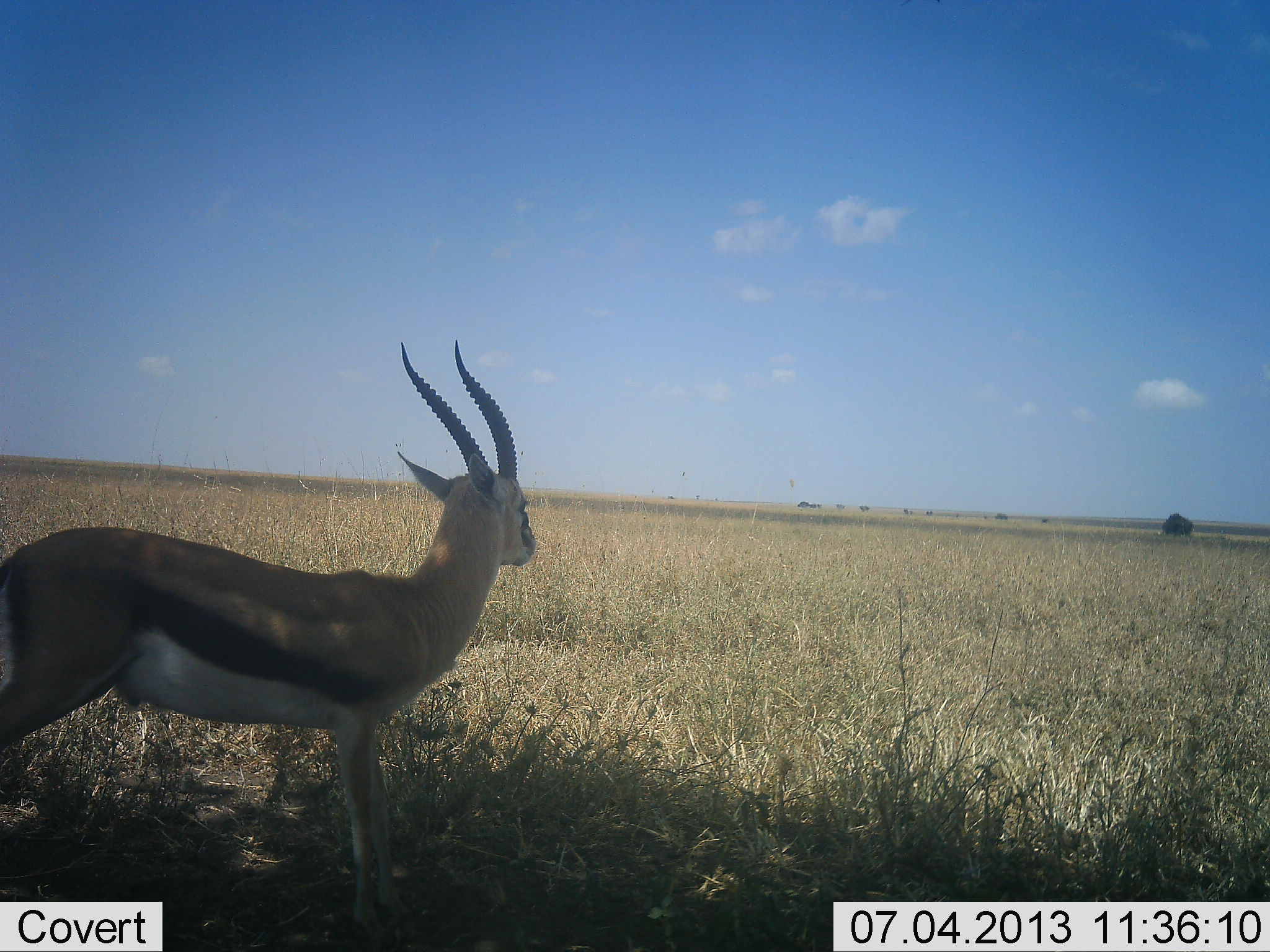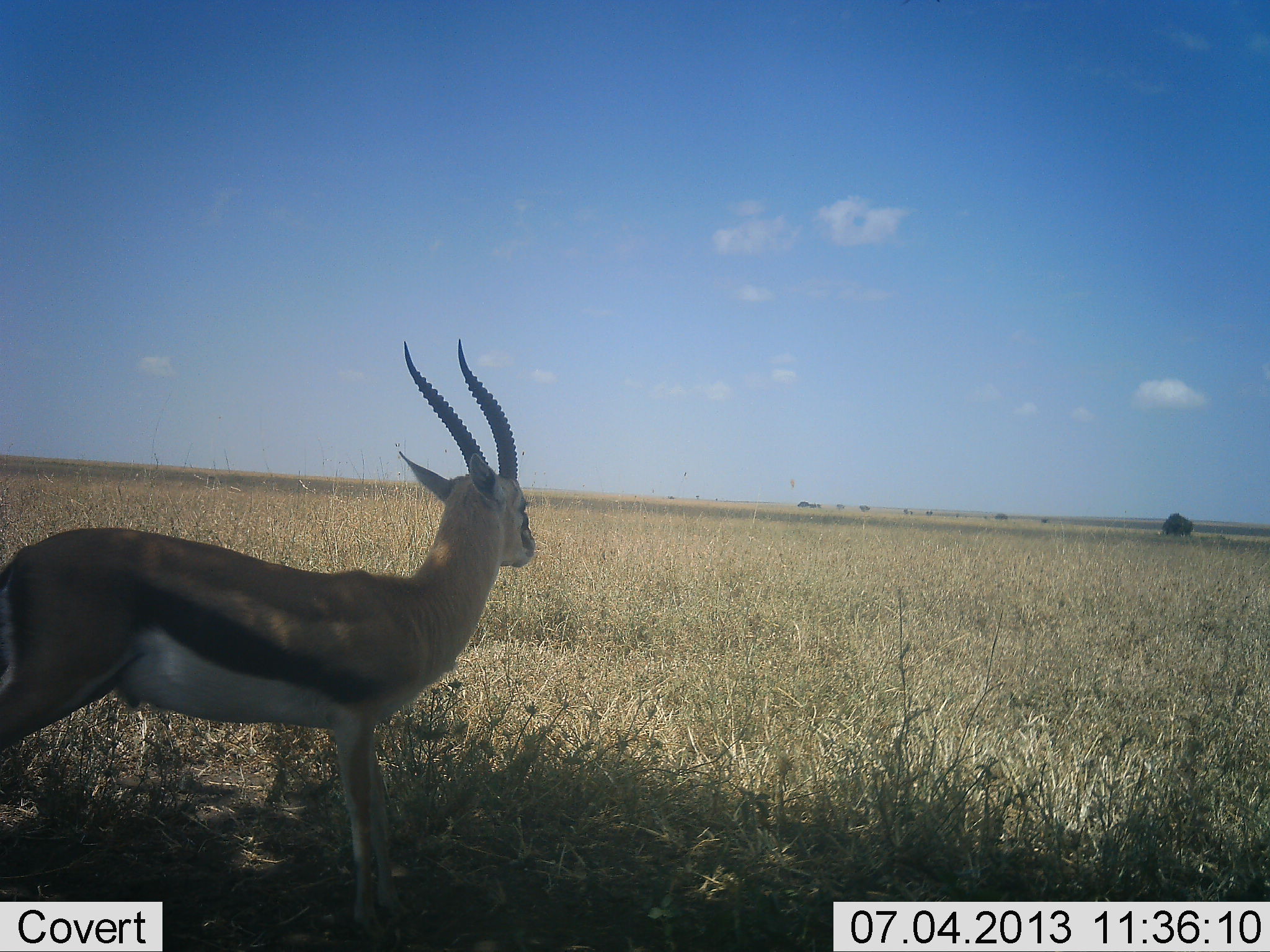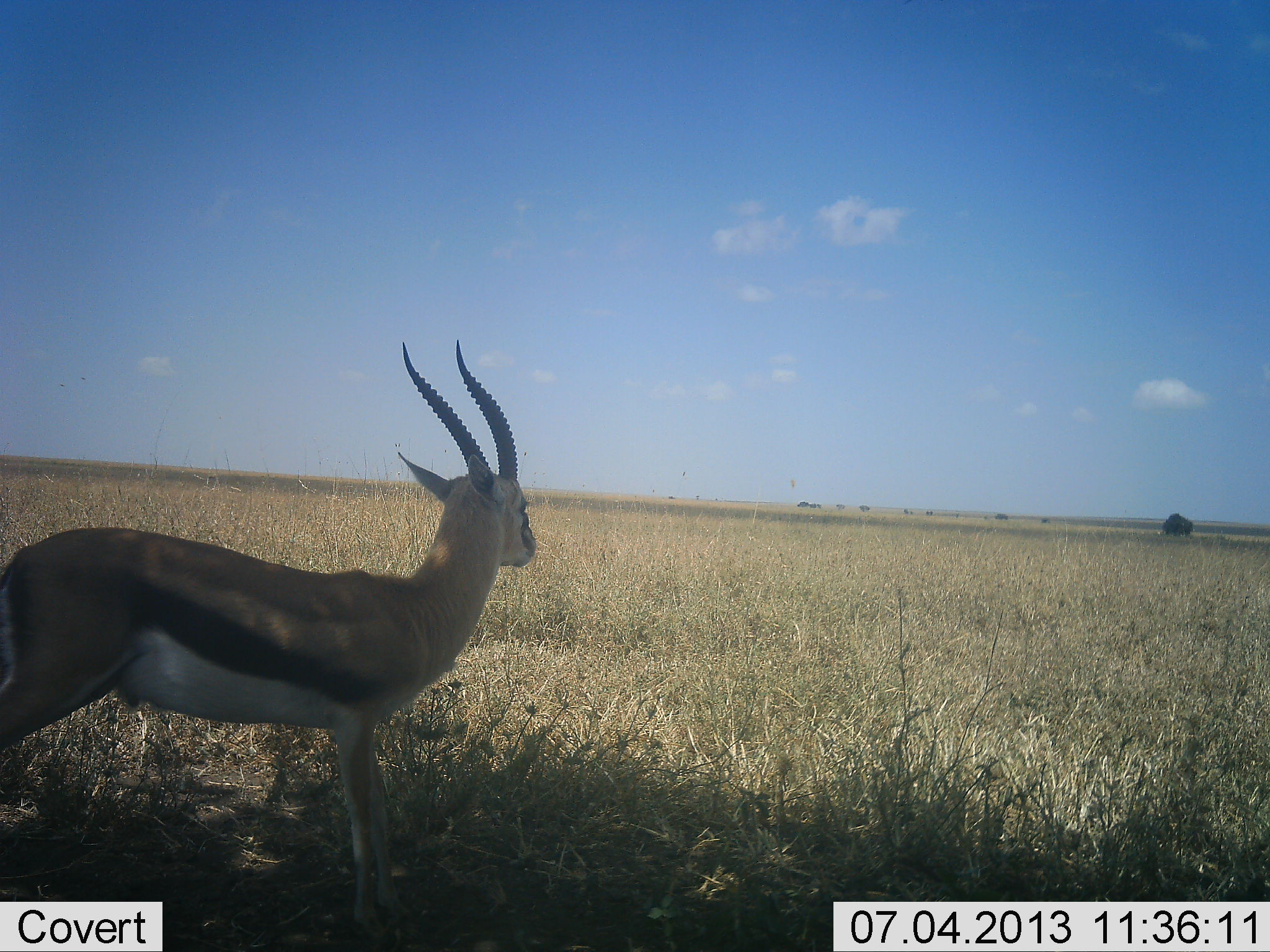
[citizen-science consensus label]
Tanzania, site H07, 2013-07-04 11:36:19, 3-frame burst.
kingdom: Animalia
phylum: Chordata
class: Mammalia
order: Artiodactyla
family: Bovidae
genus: Eudorcas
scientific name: Eudorcas thomsonii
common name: thomson's gazelle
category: gazellethomsons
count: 1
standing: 97%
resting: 0%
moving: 0%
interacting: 0%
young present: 0%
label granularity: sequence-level